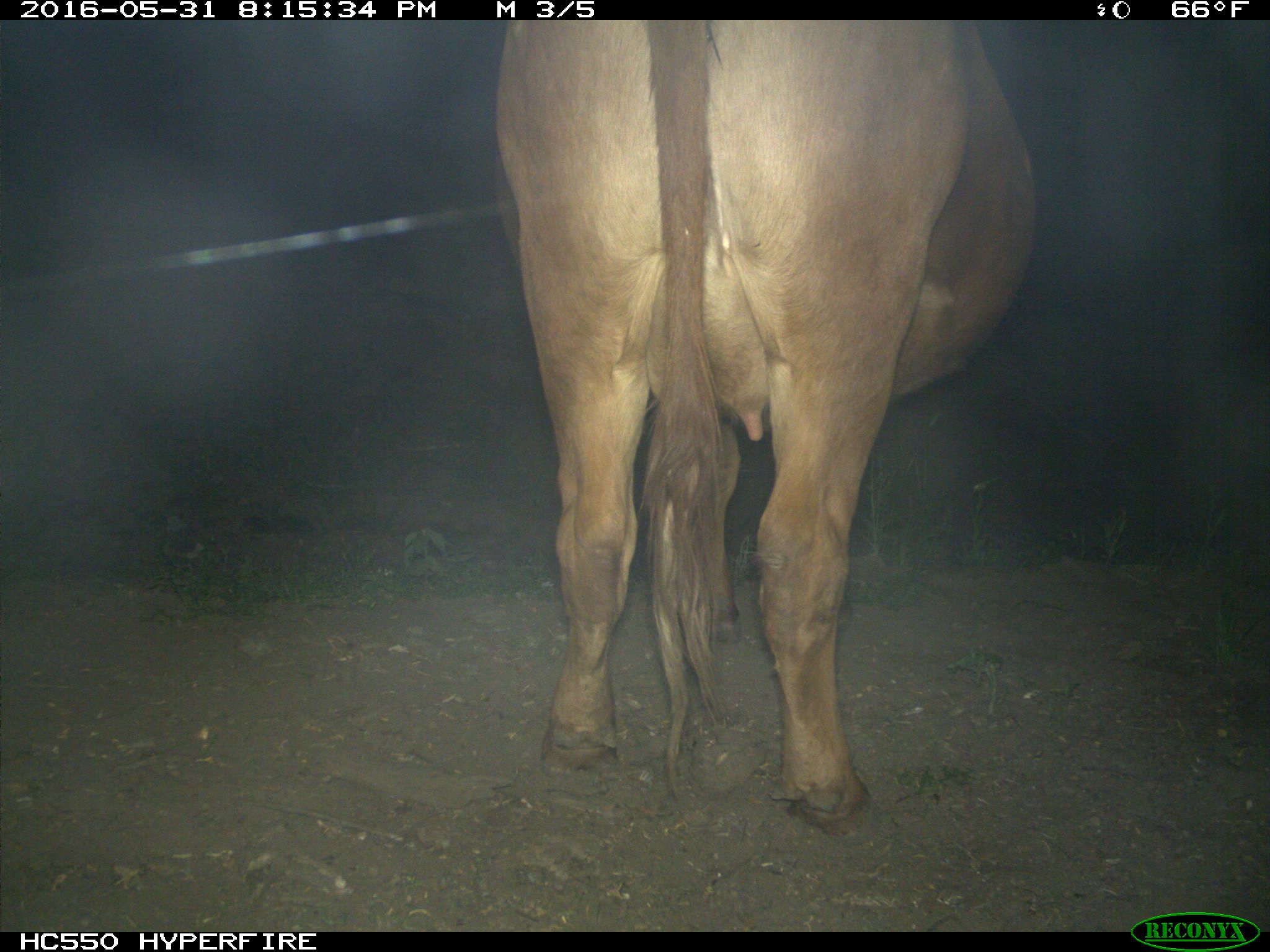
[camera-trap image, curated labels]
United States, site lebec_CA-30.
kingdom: Animalia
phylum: Chordata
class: Mammalia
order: Artiodactyla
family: Bovidae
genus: Bos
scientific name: Bos taurus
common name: domestic cow